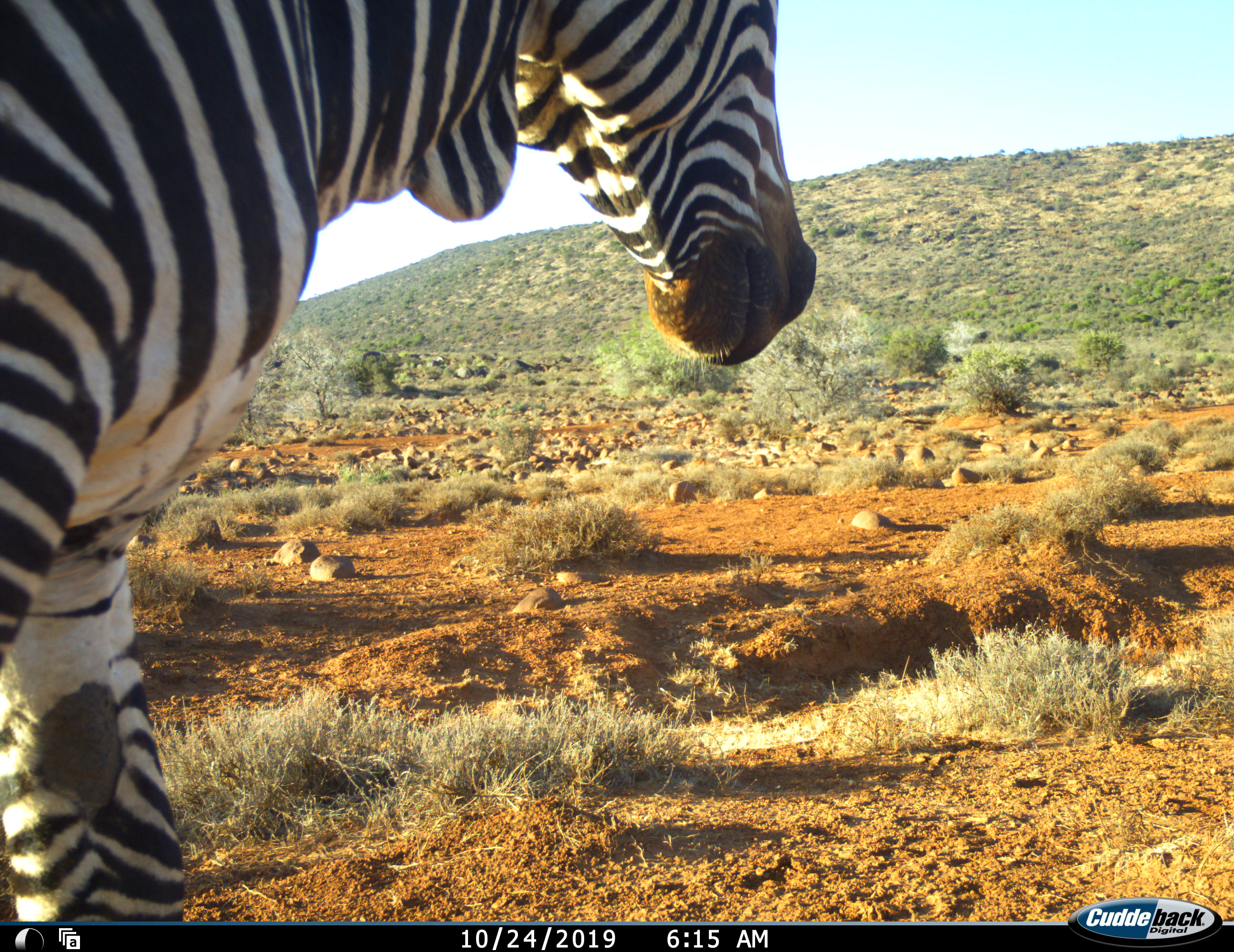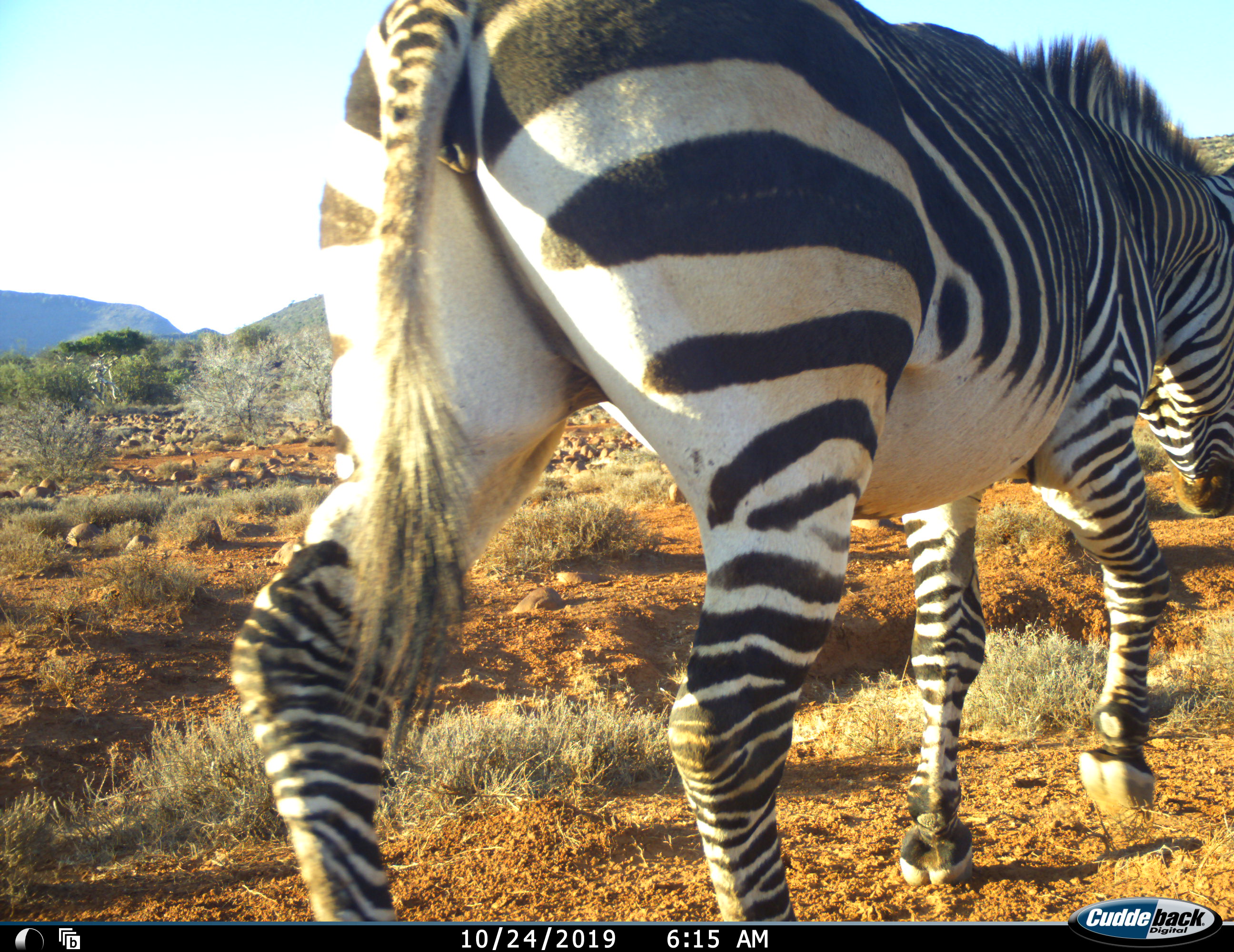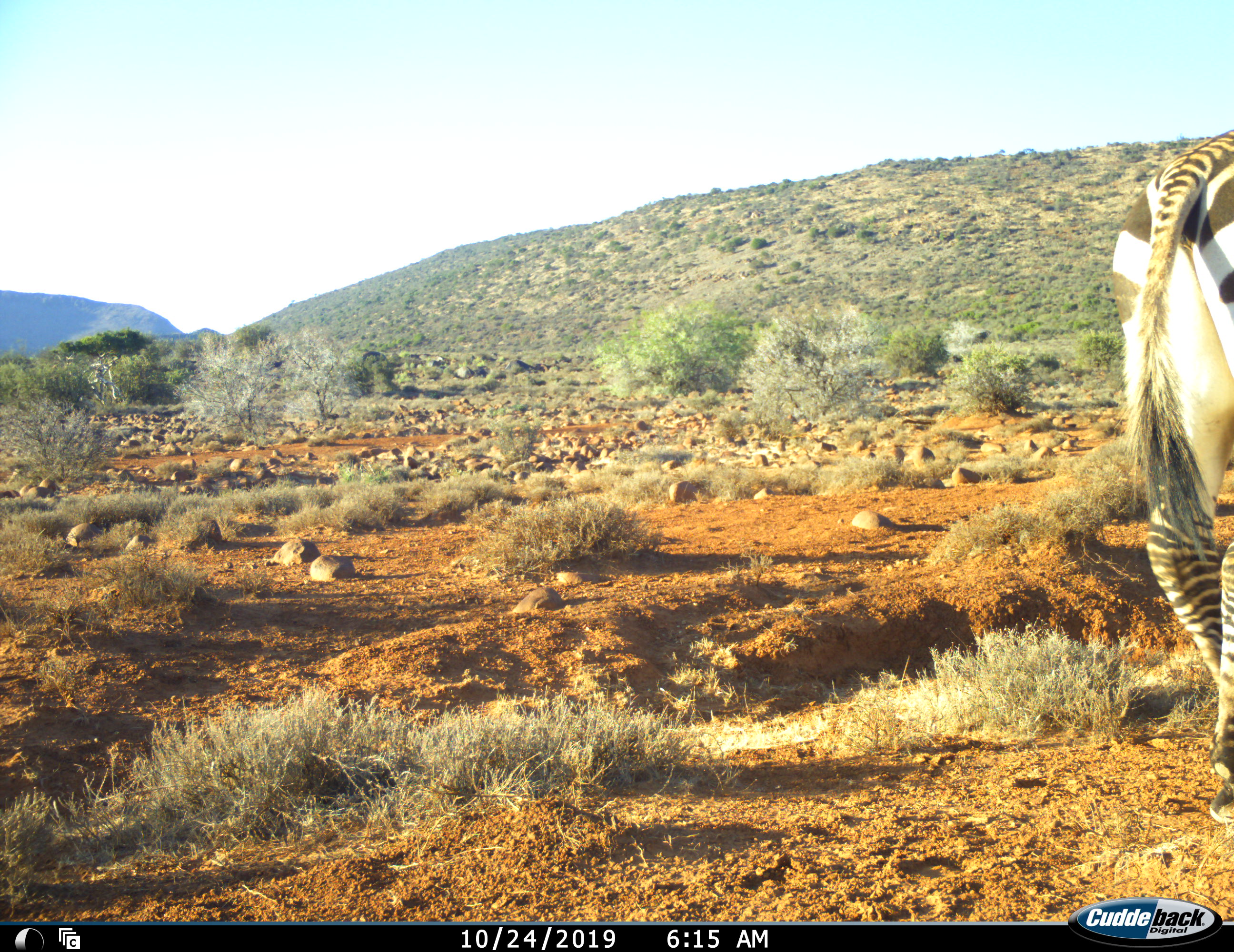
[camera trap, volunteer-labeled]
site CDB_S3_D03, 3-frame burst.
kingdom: Animalia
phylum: Chordata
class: Mammalia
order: Perissodactyla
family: Equidae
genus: Equus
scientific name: Equus zebra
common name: mountain zebra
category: zebramountain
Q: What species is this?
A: Zebramountain (mountain zebra) (Equus zebra).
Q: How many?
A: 1.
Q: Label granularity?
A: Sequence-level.